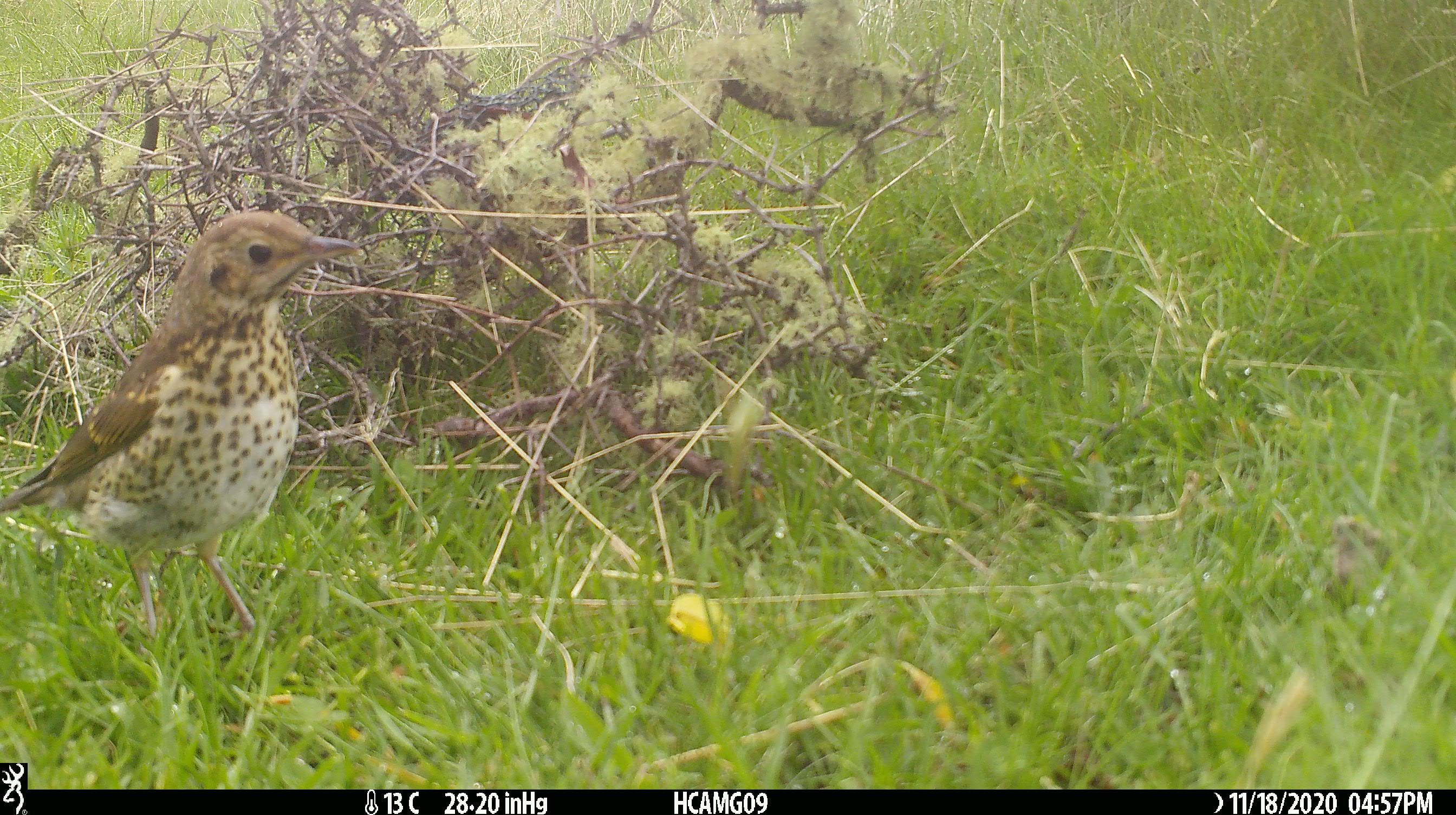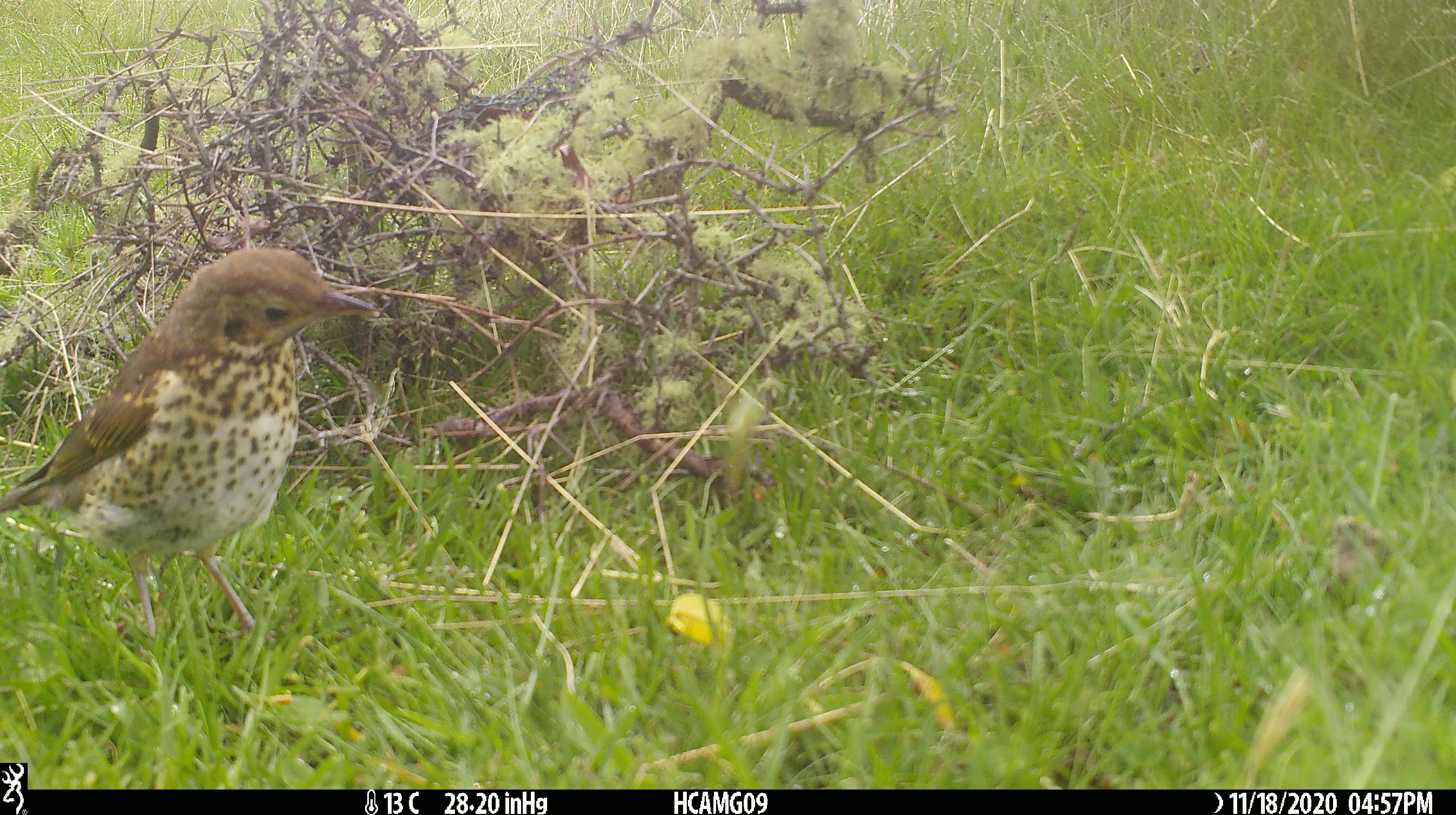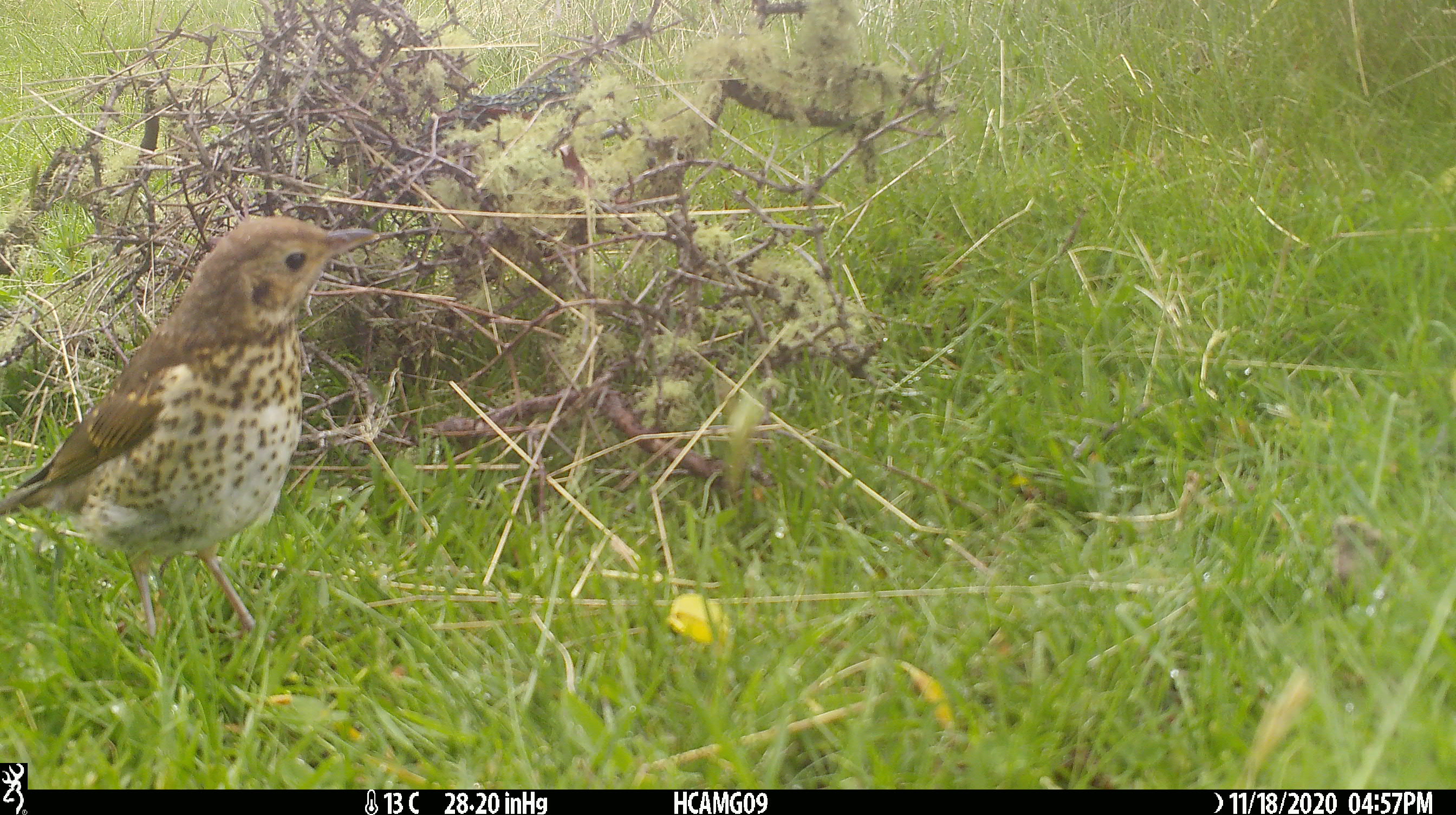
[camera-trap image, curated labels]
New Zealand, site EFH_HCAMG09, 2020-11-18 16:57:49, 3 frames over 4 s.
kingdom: Animalia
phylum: Chordata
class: Aves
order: Passeriformes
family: Turdidae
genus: Turdus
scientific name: Turdus philomelos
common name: song thrush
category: thrush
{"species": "thrush (song thrush) (Turdus philomelos)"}